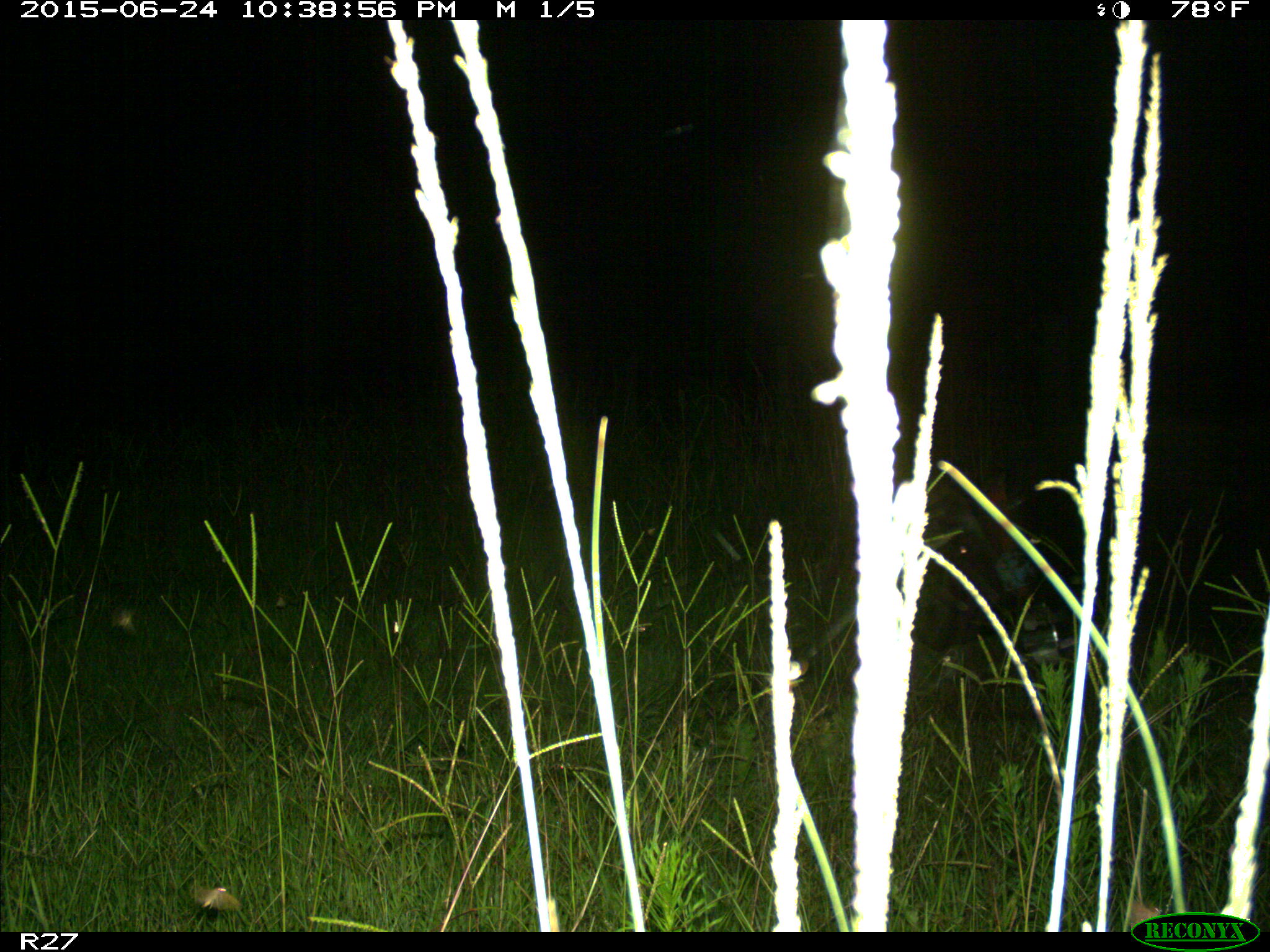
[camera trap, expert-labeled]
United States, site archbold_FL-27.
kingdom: Animalia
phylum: Chordata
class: Mammalia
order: Artiodactyla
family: Suidae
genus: Sus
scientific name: Sus scrofa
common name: wild boar